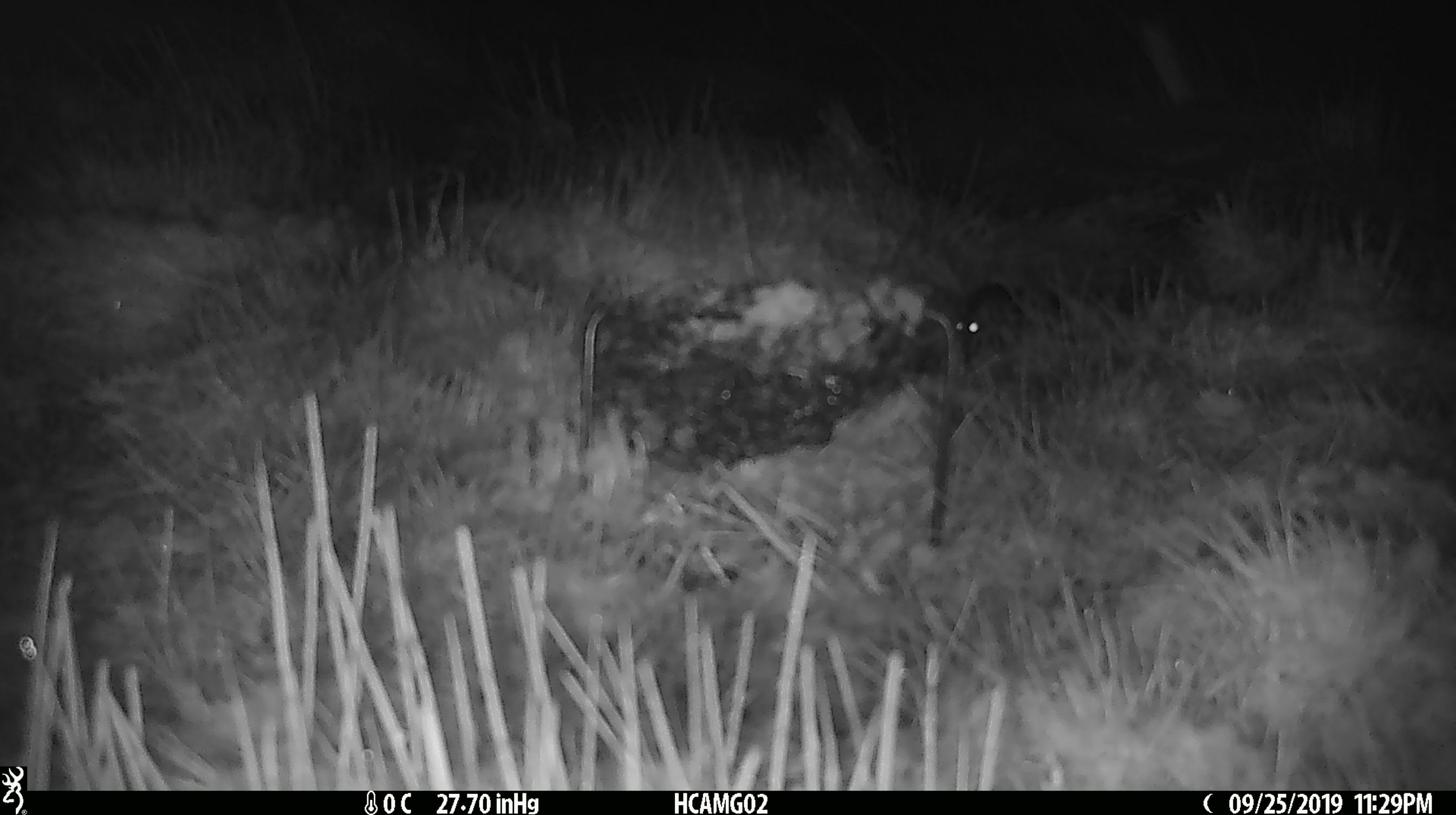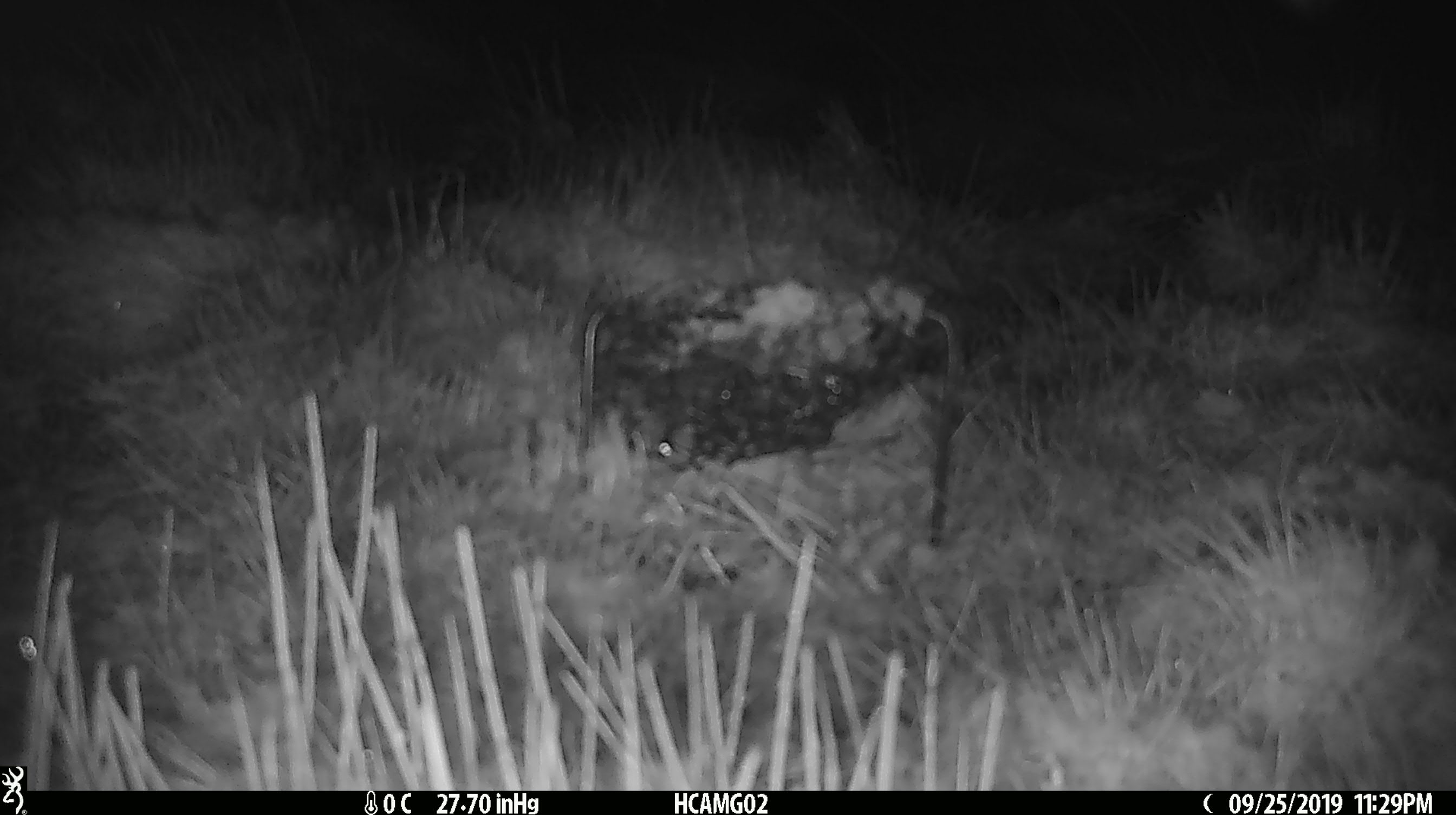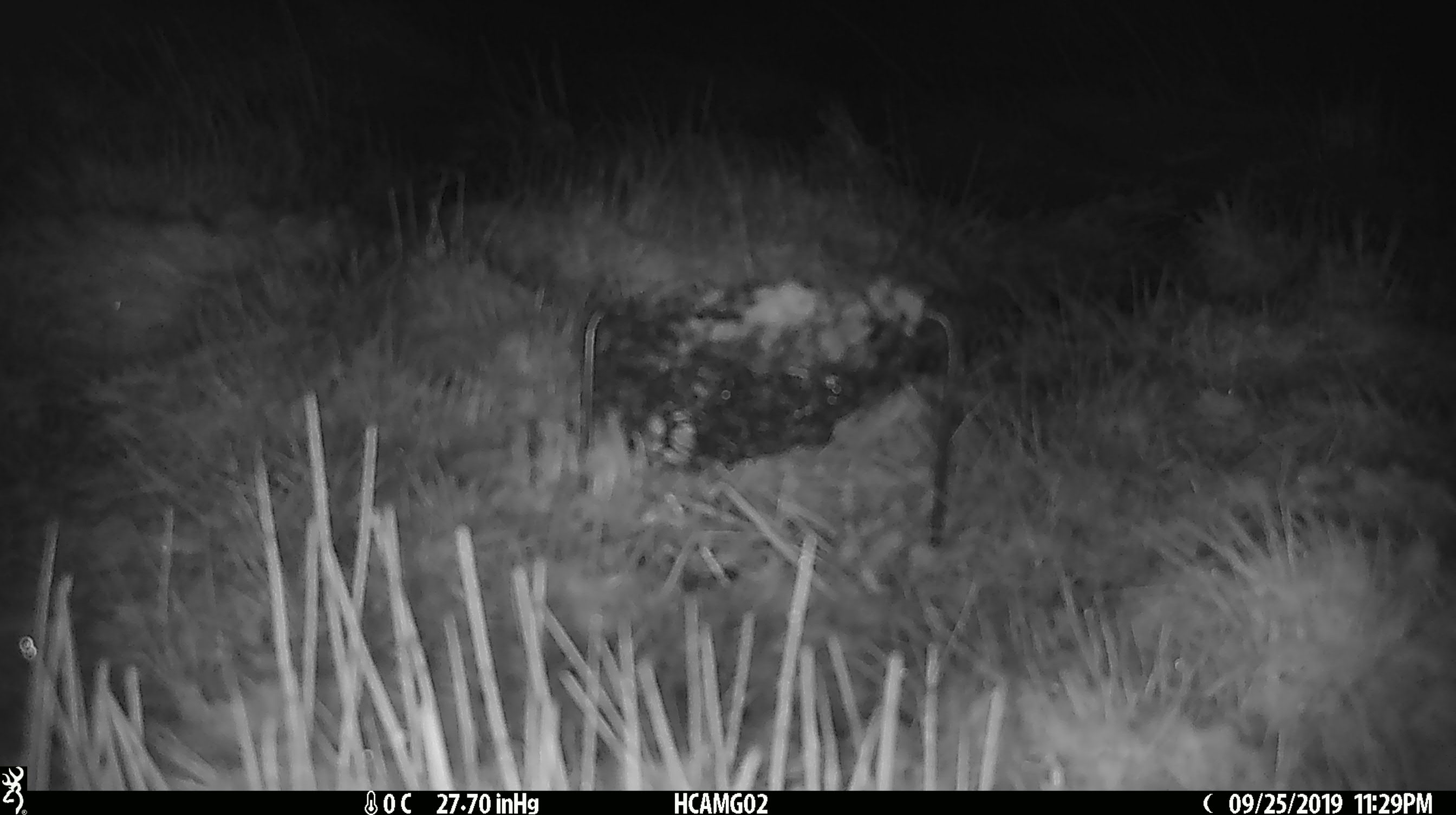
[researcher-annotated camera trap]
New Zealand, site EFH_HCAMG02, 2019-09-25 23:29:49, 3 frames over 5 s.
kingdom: Animalia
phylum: Chordata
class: Mammalia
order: Rodentia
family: Muridae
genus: Mus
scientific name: Mus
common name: mouse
Mouse (Mus).